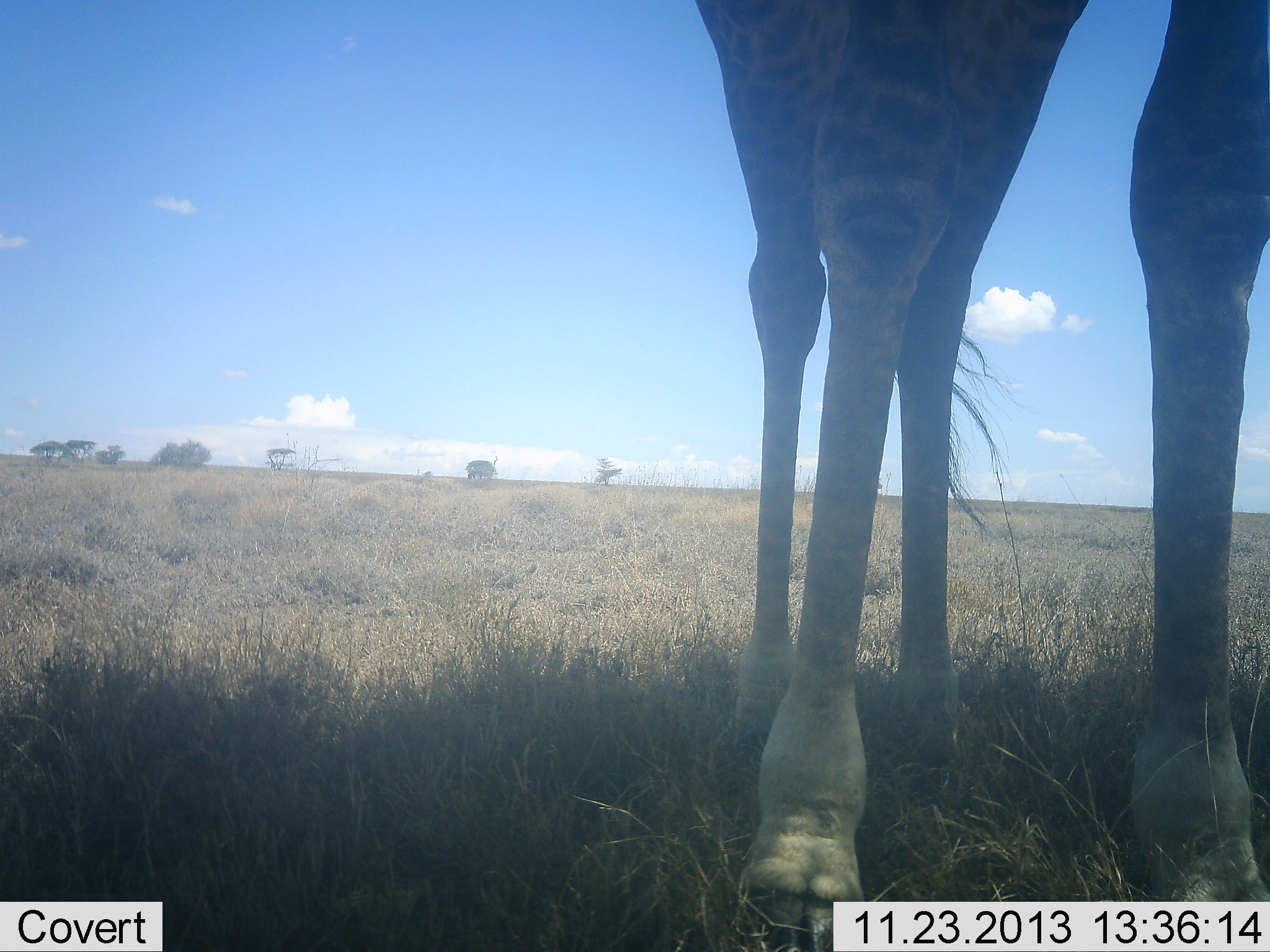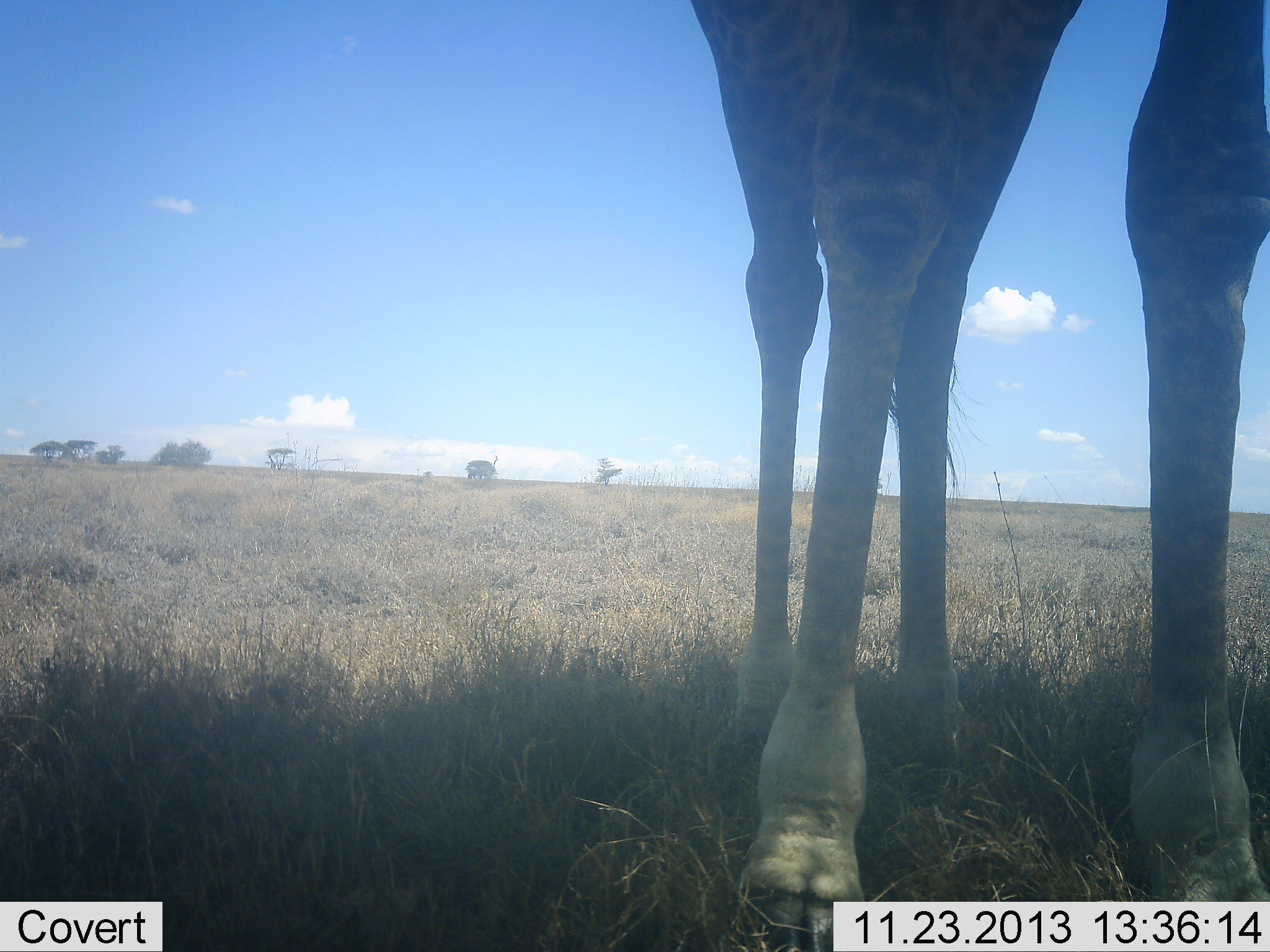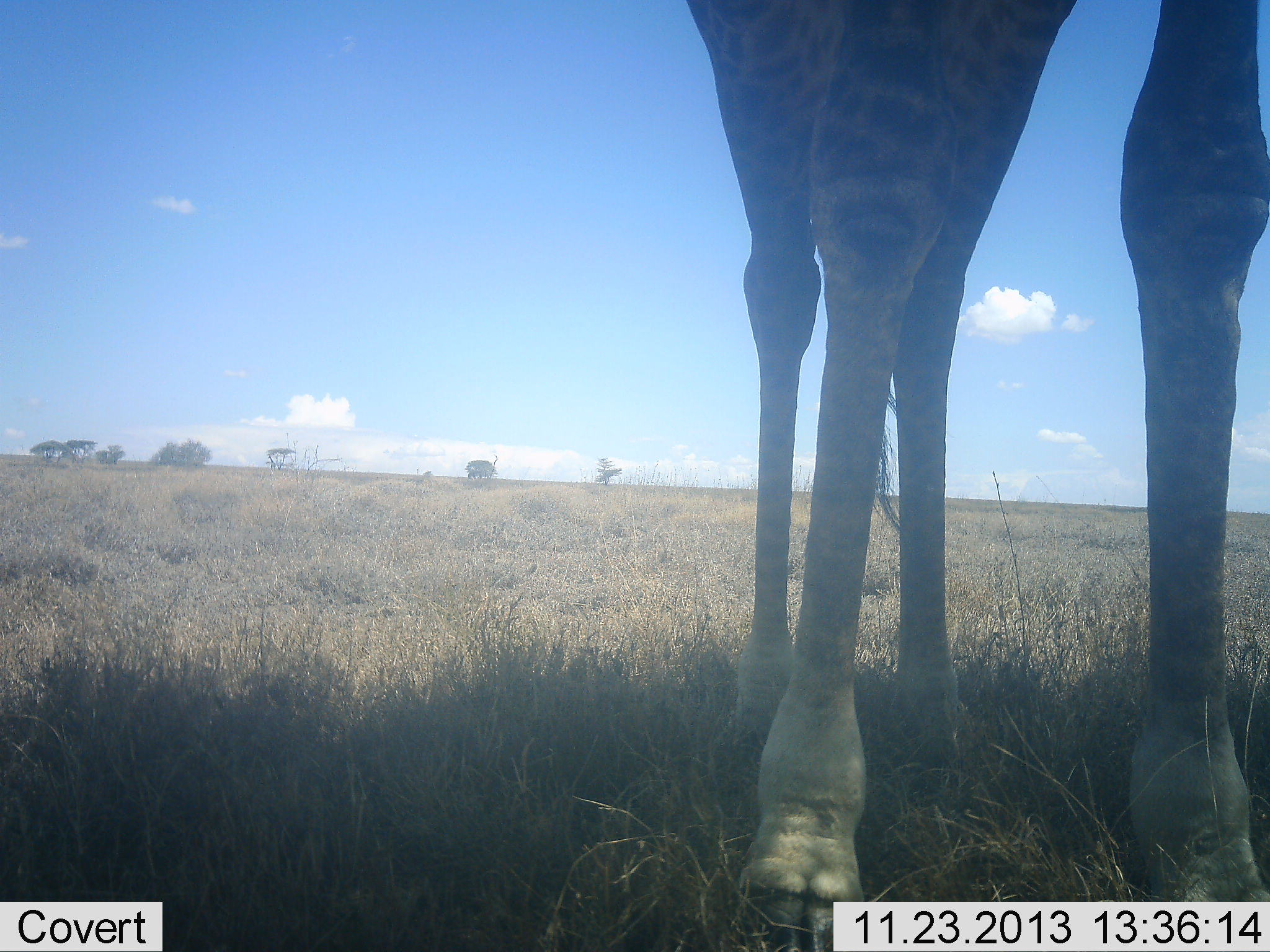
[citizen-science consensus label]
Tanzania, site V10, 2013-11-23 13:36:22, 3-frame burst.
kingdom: Animalia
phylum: Chordata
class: Mammalia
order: Artiodactyla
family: Giraffidae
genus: Giraffa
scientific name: Giraffa camelopardalis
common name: giraffe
Giraffe (Giraffa camelopardalis), count 1. Behavior (volunteer vote fractions): standing 100%, resting 0%, moving 0%, interacting 0%. Young present (vote fraction): 0%. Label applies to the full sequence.